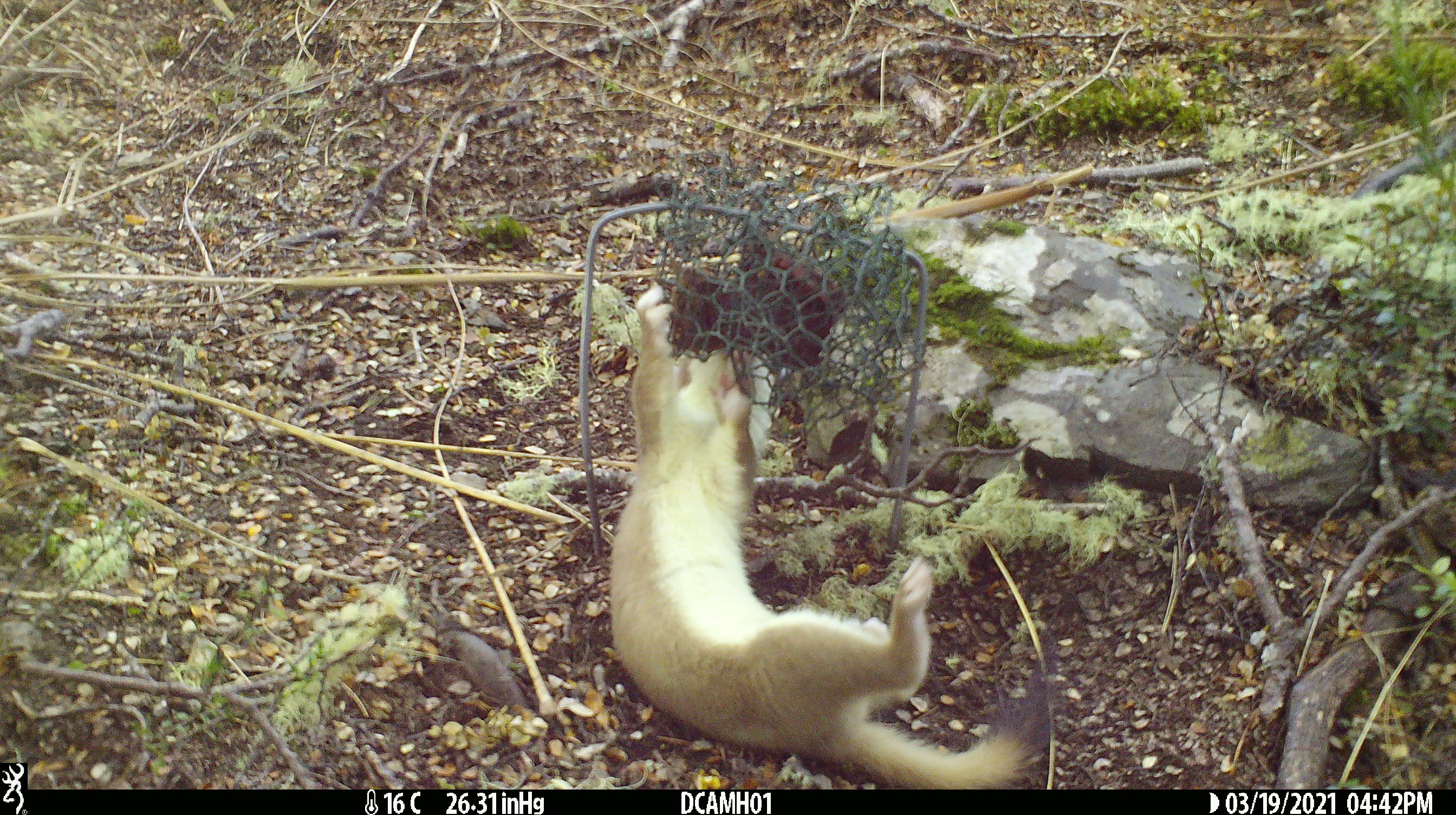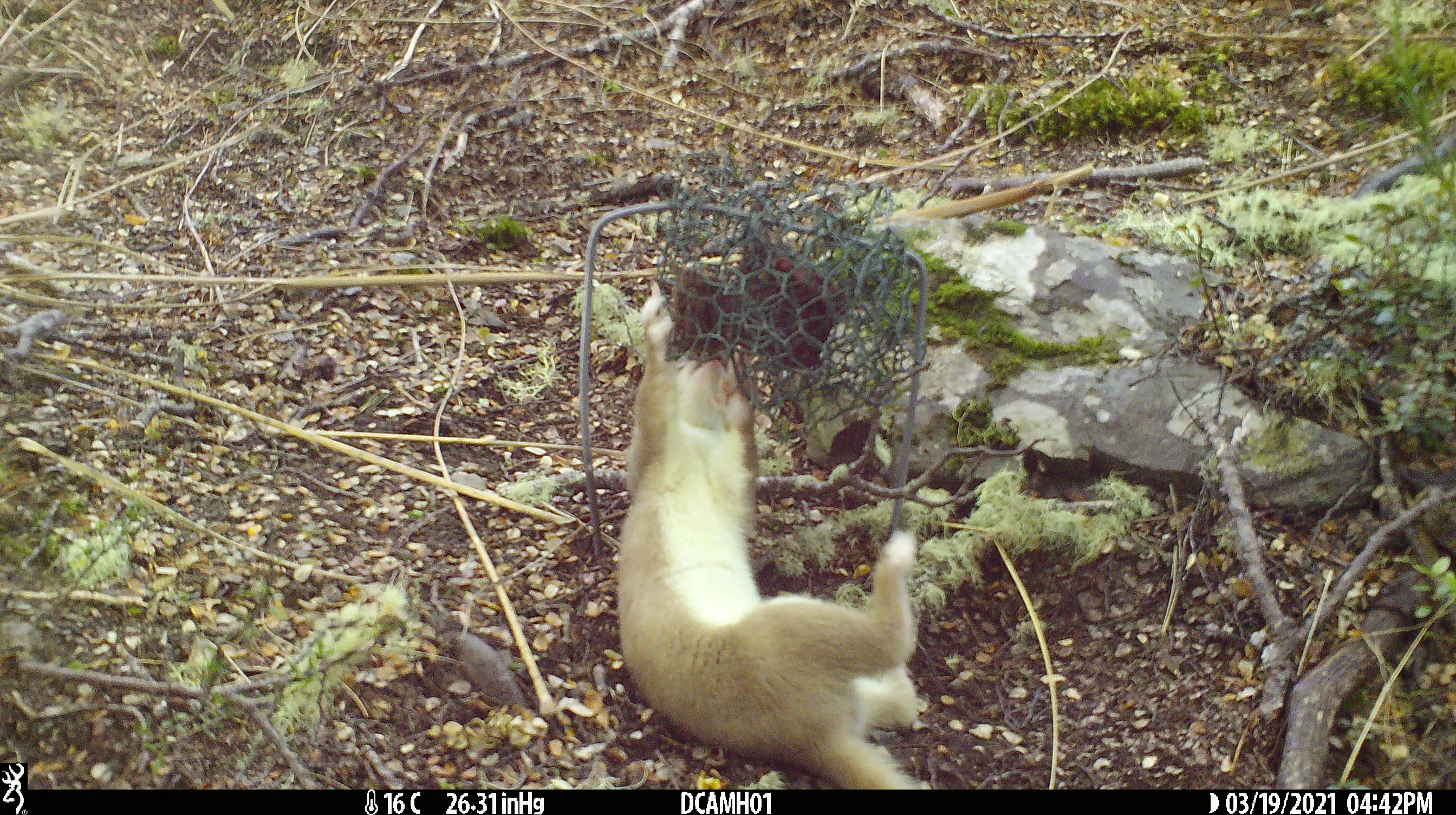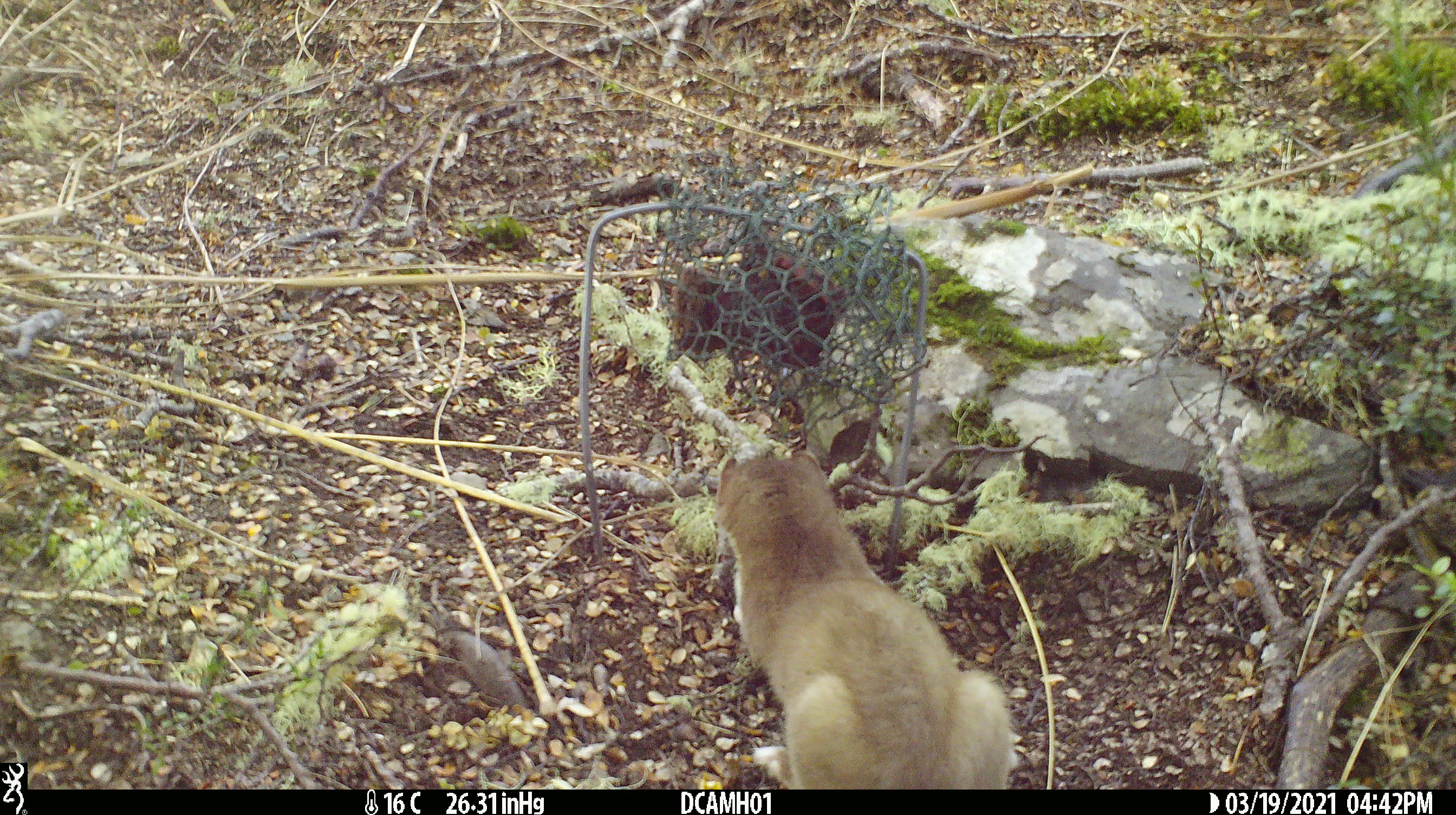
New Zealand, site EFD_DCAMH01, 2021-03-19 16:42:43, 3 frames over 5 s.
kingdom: Animalia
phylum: Chordata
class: Mammalia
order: Carnivora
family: Mustelidae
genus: Mustela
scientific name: Mustela erminea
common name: stoat